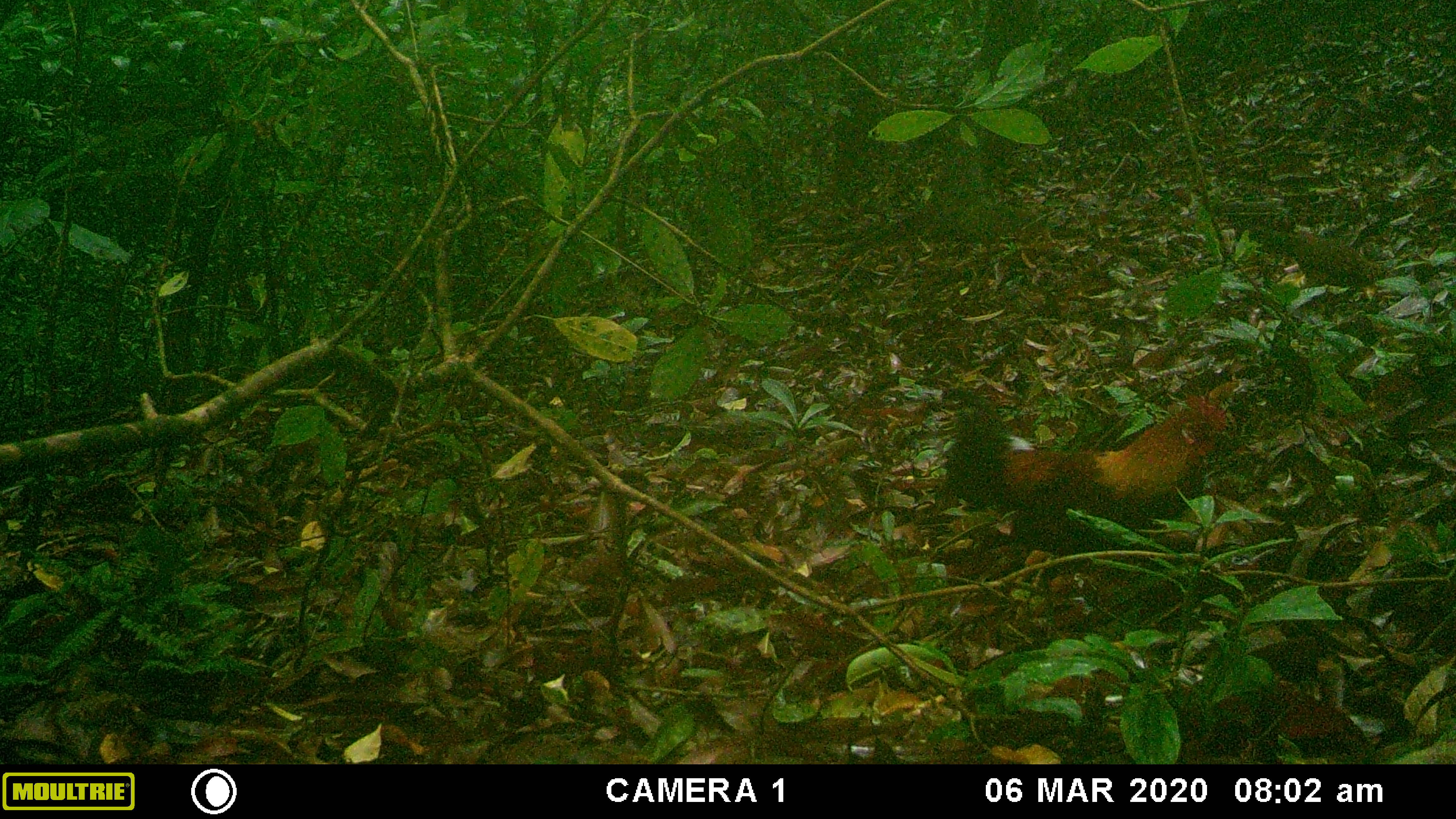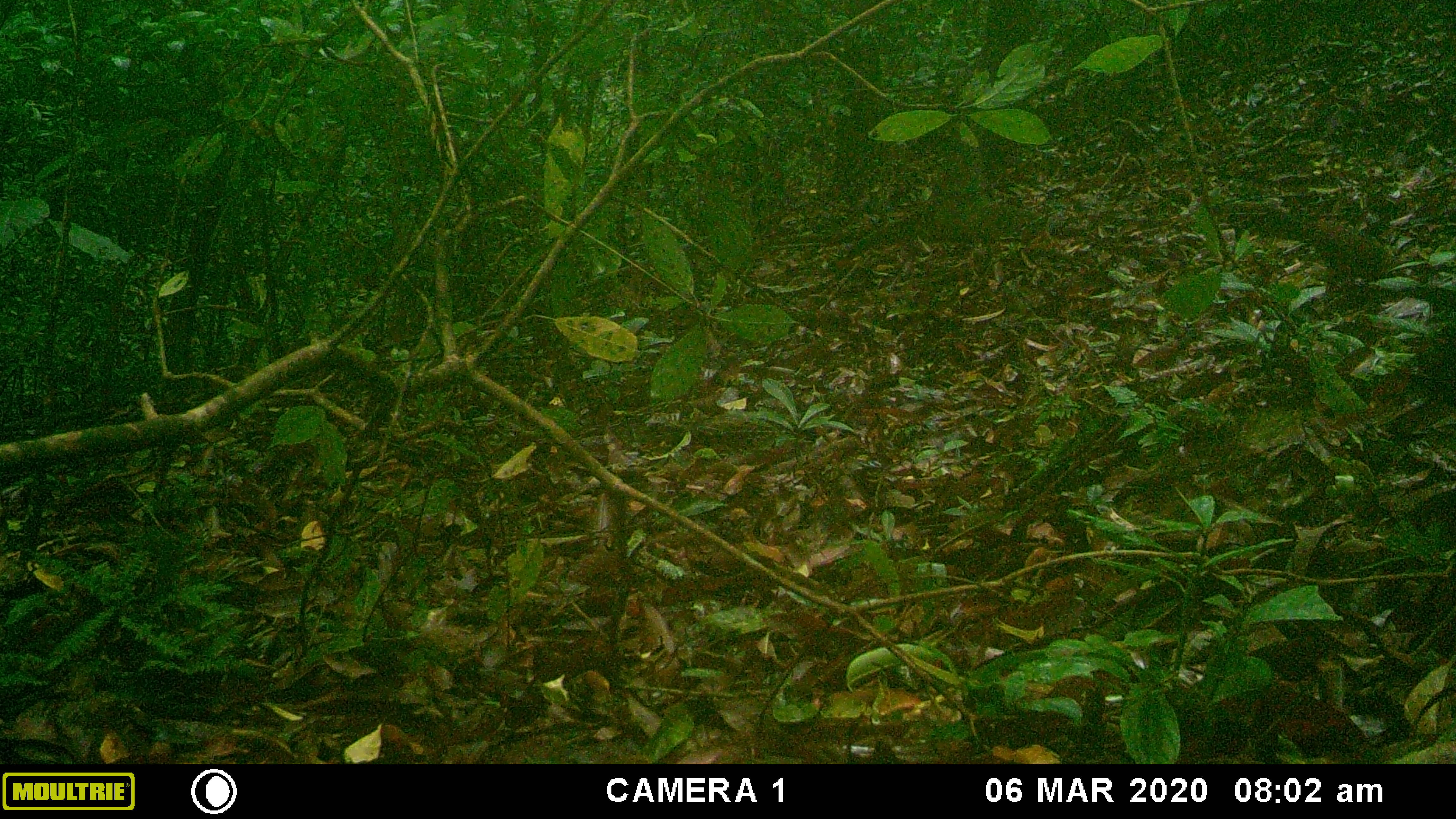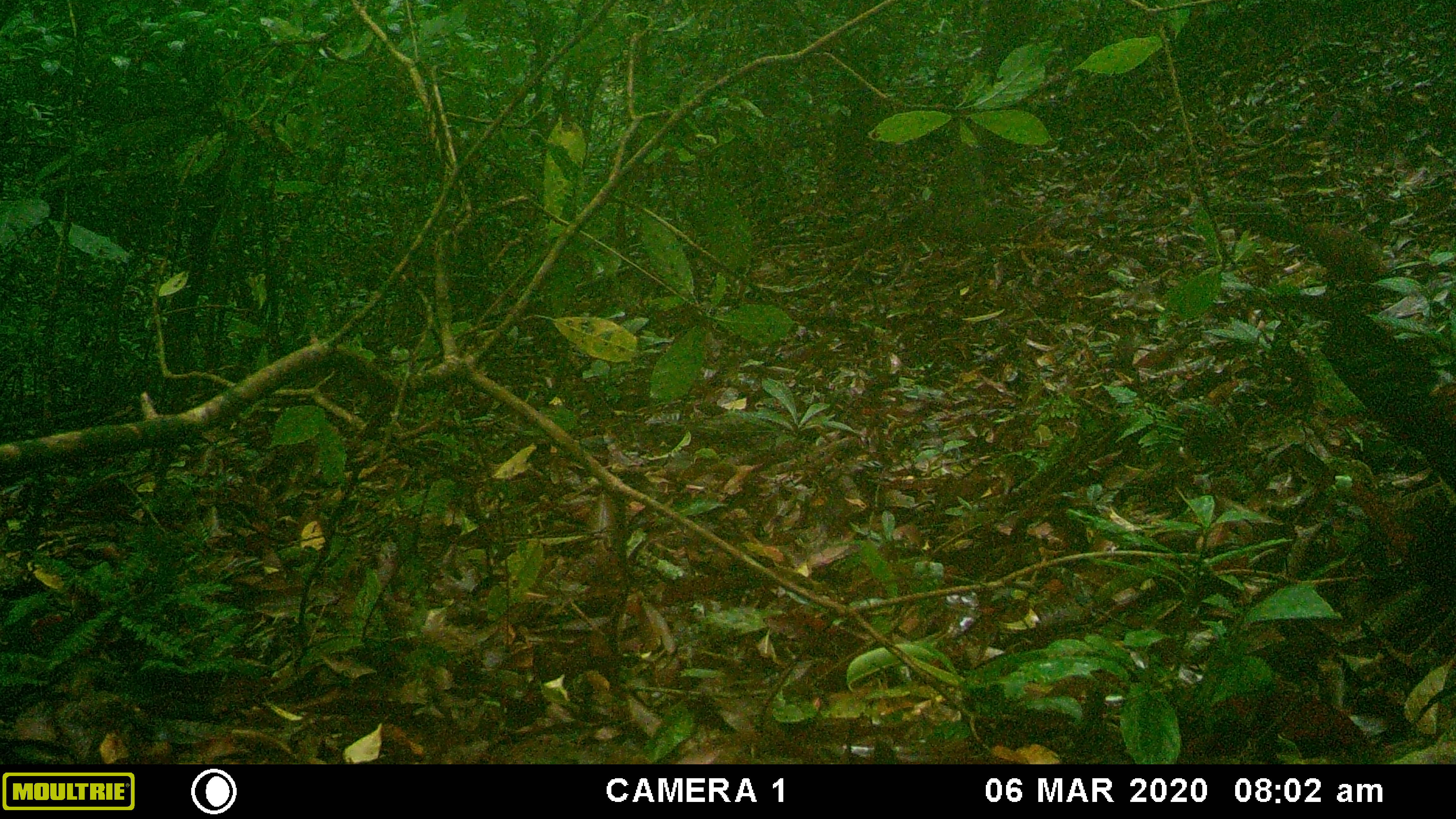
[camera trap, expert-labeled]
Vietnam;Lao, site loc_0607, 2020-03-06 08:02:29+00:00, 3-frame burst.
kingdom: Animalia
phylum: Chordata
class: Aves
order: Galliformes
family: Phasianidae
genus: Gallus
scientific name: Gallus gallus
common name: red junglefowl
Red junglefowl (Gallus gallus). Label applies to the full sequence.